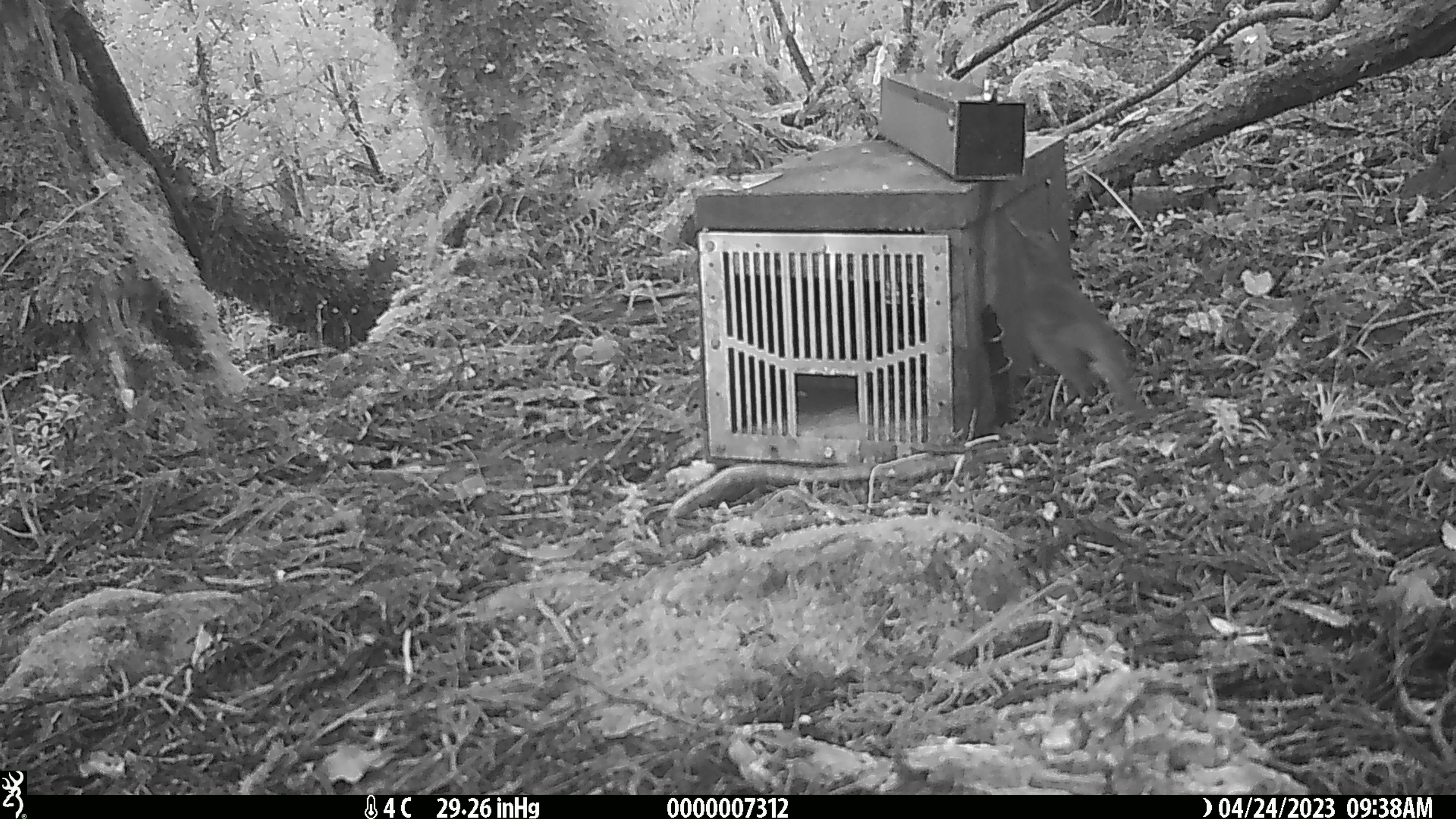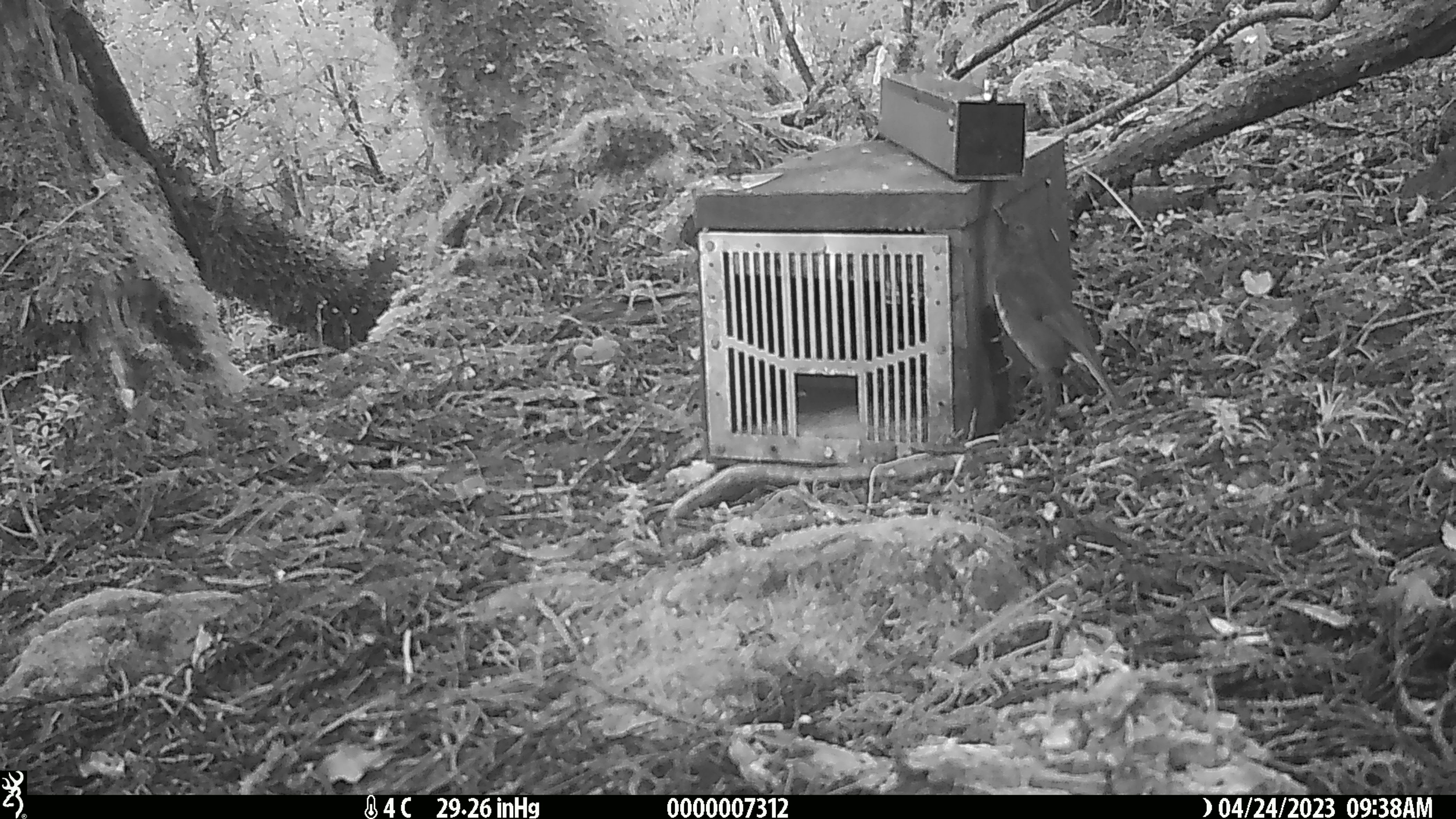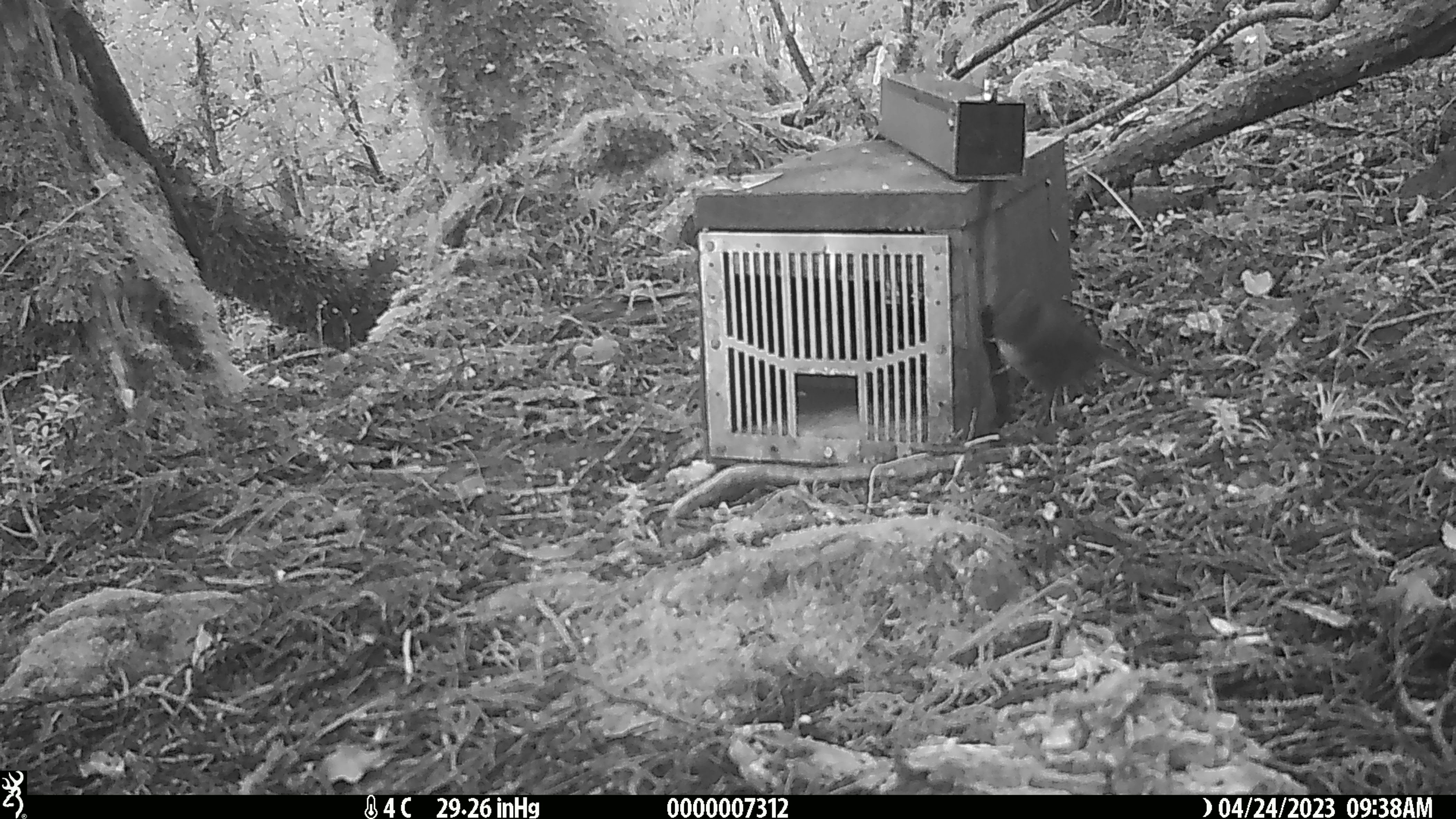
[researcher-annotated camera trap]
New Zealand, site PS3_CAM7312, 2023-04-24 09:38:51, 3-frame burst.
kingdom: Animalia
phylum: Chordata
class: Aves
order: Passeriformes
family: Petroicidae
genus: Petroica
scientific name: Petroica australis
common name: new zealand robin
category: robin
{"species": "robin (new zealand robin) (Petroica australis)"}